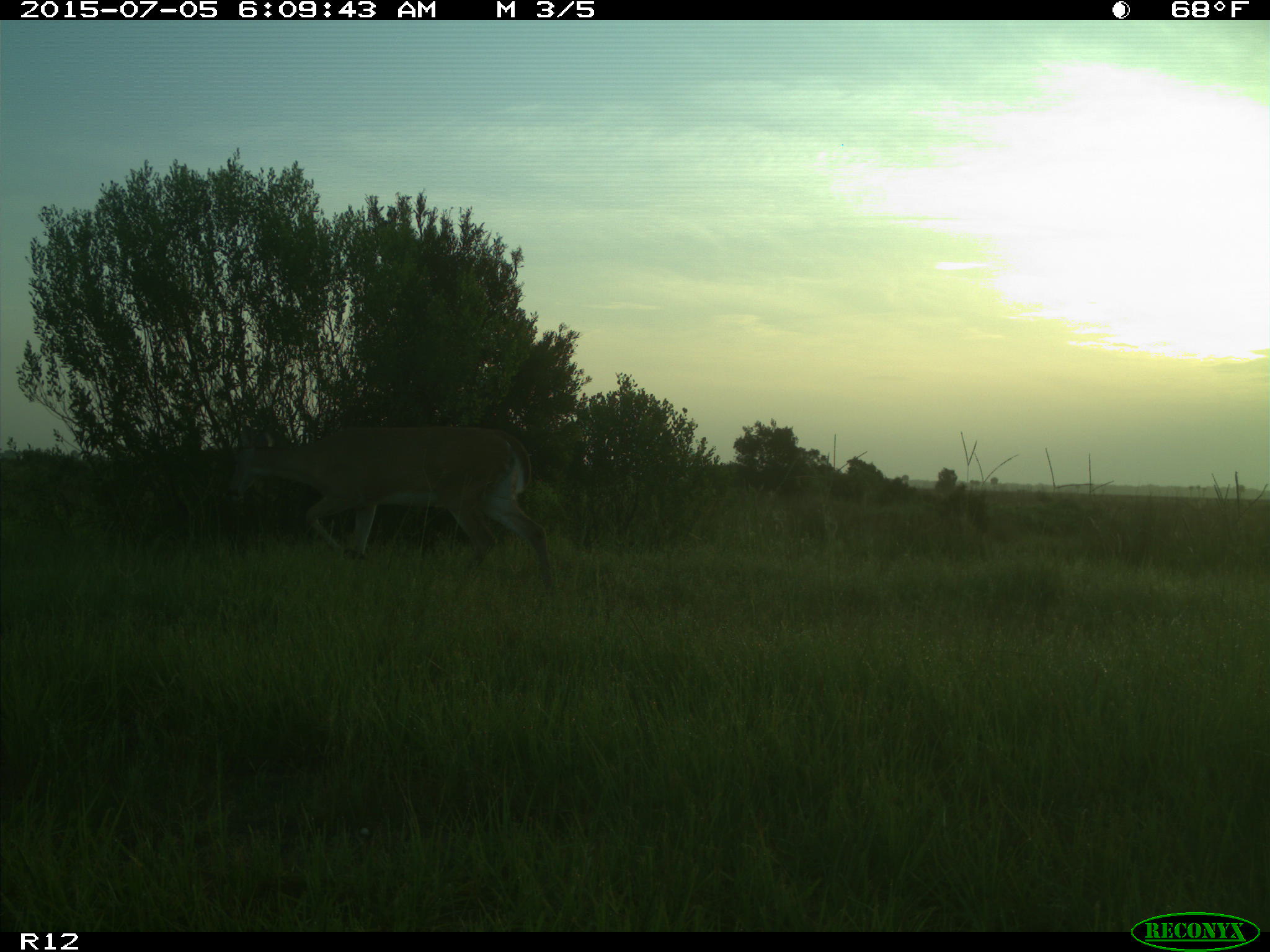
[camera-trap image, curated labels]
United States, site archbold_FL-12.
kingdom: Animalia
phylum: Chordata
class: Mammalia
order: Artiodactyla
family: Cervidae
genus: Odocoileus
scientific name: Odocoileus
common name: deer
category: unidentified deer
Unidentified deer (deer) (Odocoileus).